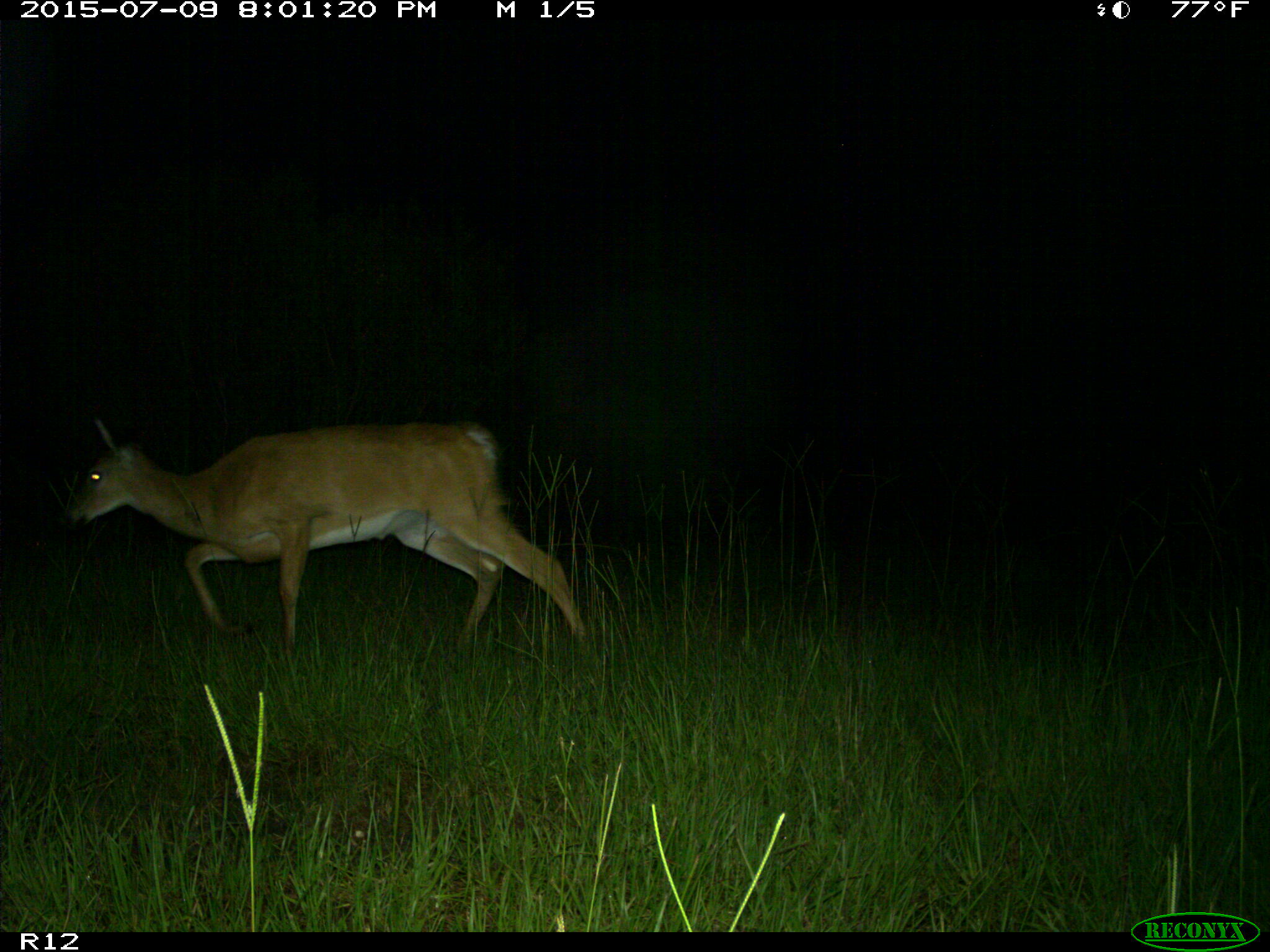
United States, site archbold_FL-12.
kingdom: Animalia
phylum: Chordata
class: Mammalia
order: Artiodactyla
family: Cervidae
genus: Odocoileus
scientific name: Odocoileus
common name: deer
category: unidentified deer